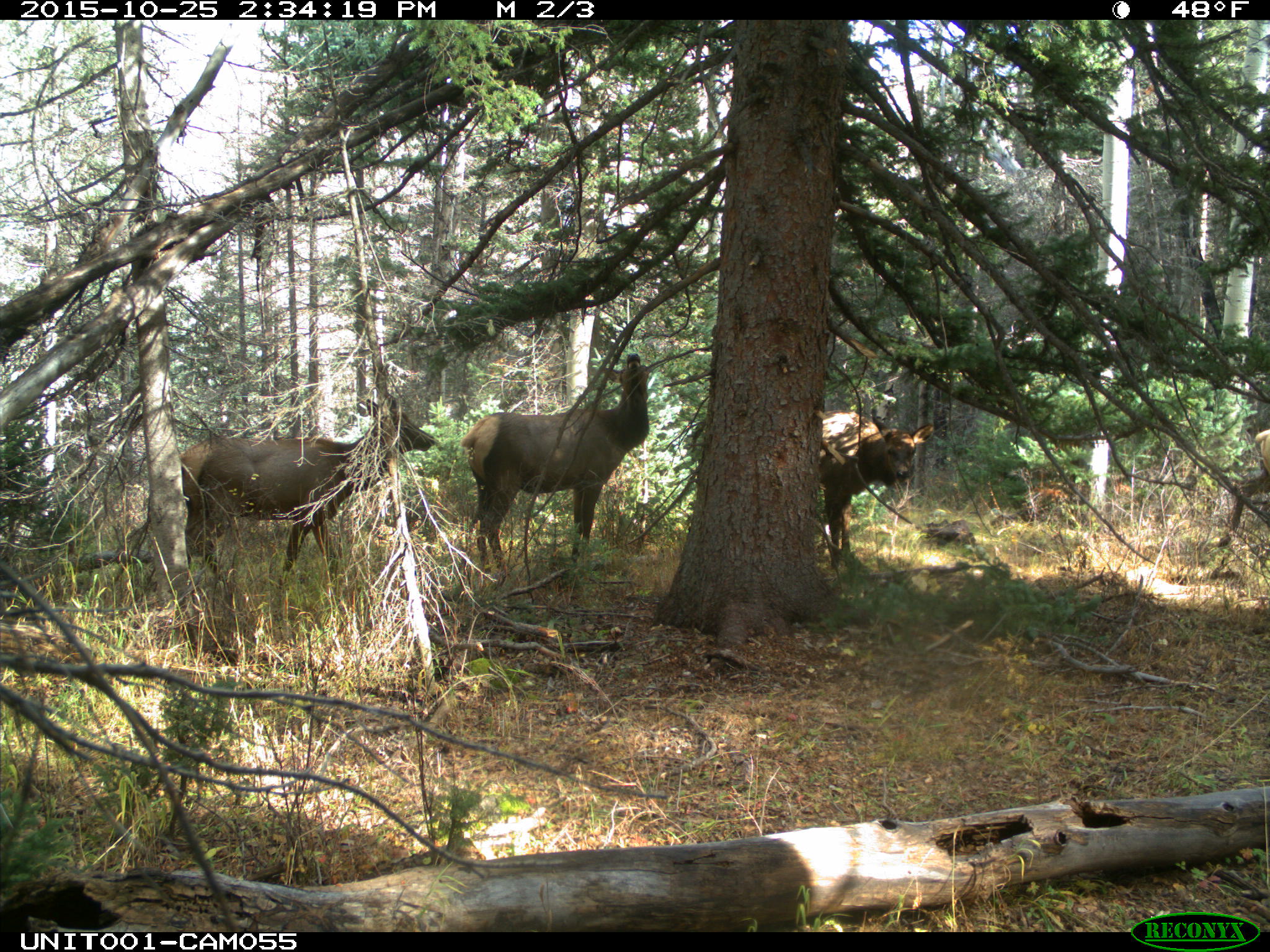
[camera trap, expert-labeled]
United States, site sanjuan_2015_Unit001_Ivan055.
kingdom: Animalia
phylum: Chordata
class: Mammalia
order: Artiodactyla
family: Cervidae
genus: Cervus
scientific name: Cervus elaphus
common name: red deer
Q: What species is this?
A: Cervus elaphus (red deer).